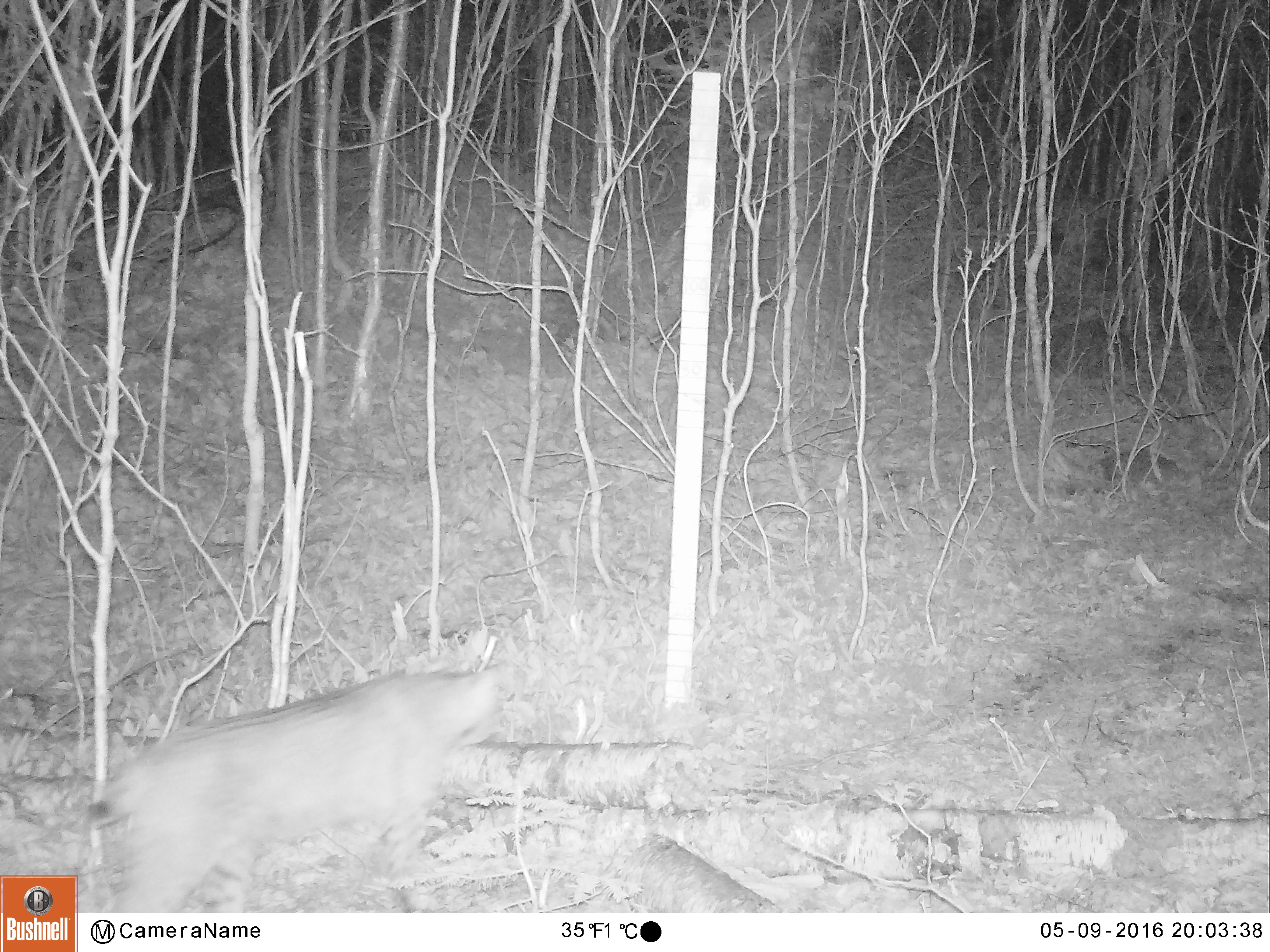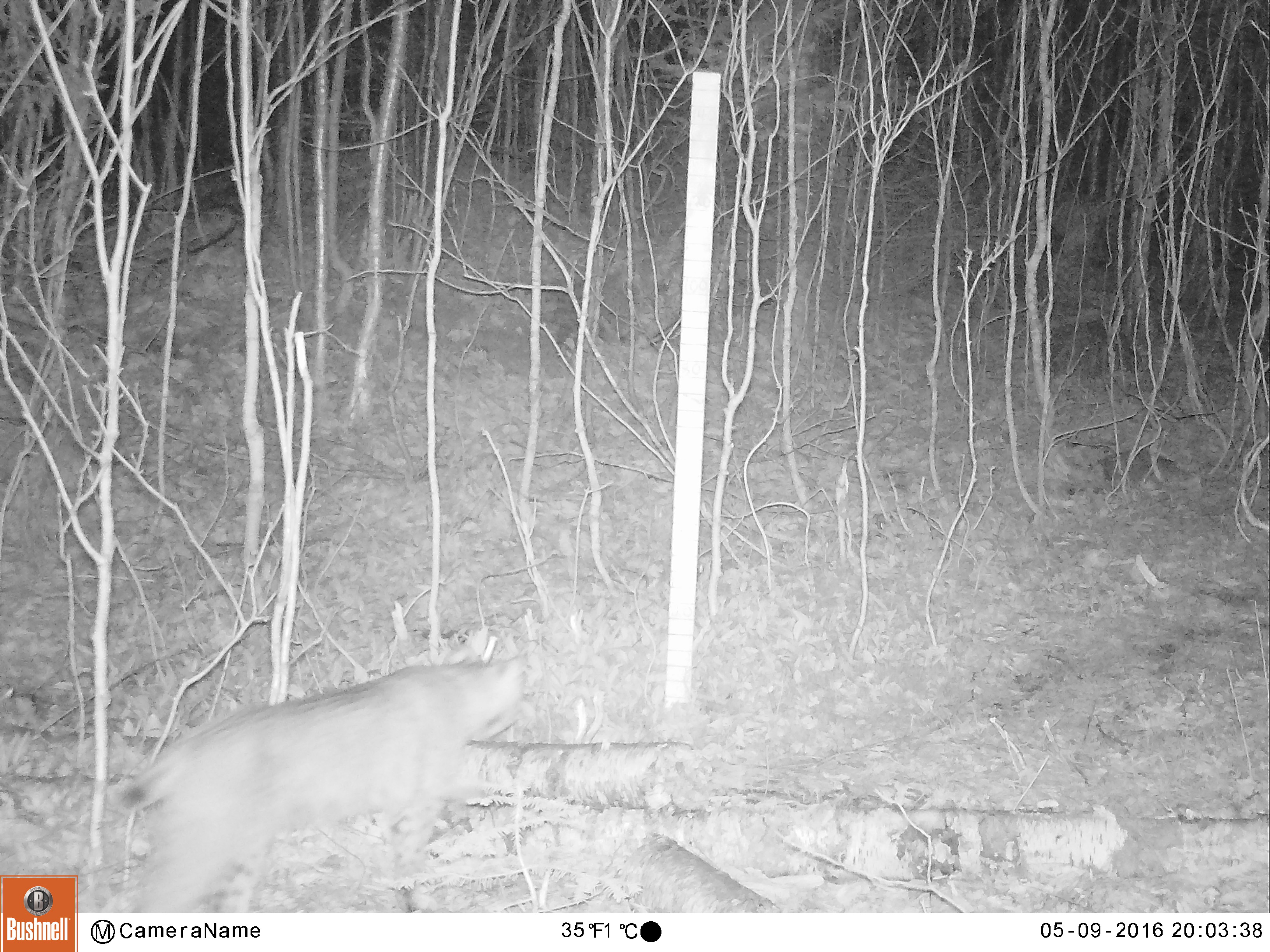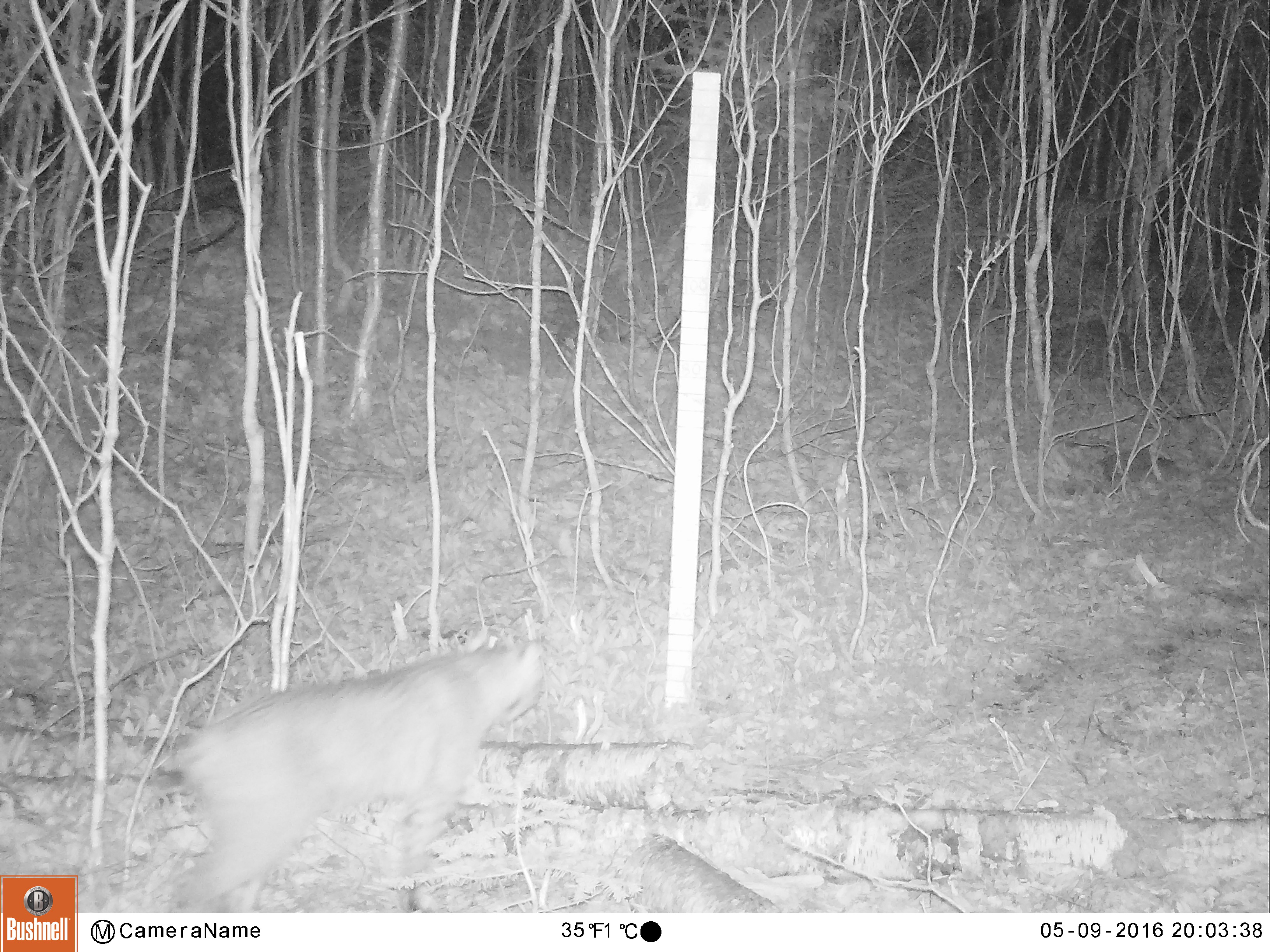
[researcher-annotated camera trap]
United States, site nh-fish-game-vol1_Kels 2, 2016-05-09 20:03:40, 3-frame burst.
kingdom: Animalia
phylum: Chordata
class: Mammalia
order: Carnivora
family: Felidae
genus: Lynx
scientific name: Lynx rufus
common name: bobcat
Bobcat (Lynx rufus).